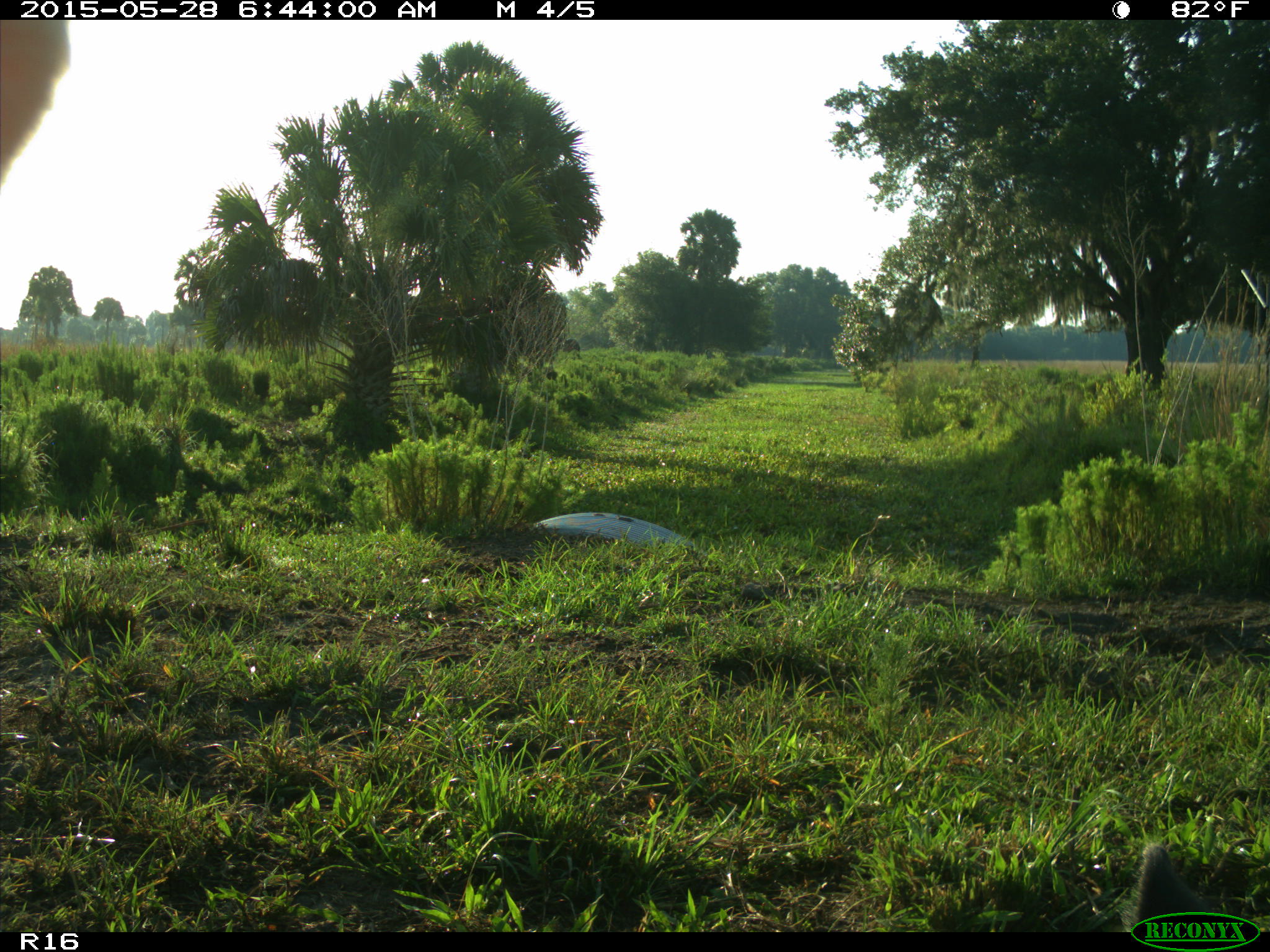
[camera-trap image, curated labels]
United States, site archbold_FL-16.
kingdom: Animalia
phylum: Chordata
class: Mammalia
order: Artiodactyla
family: Bovidae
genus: Bos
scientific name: Bos taurus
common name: domestic cow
Bos taurus (domestic cow).